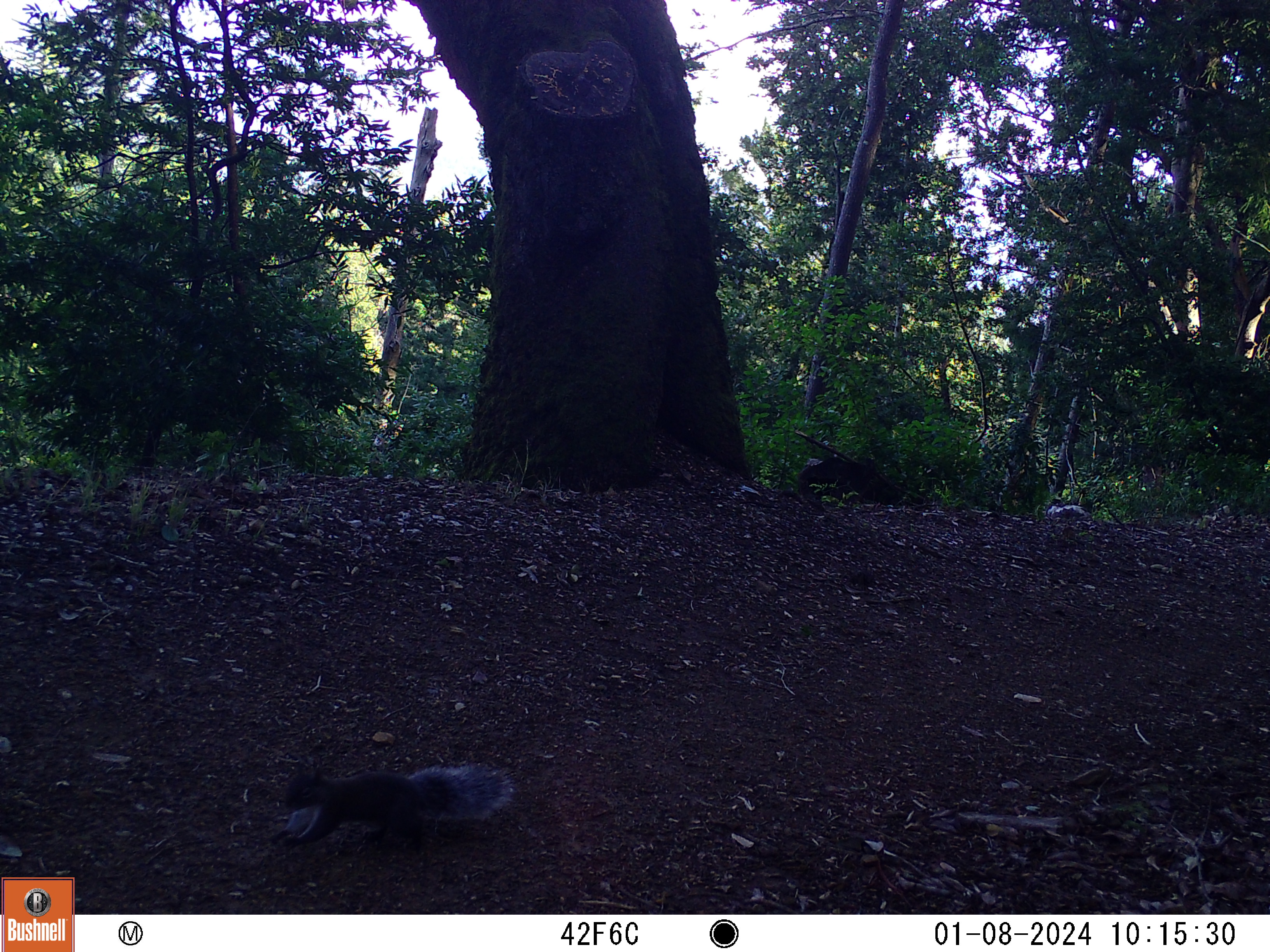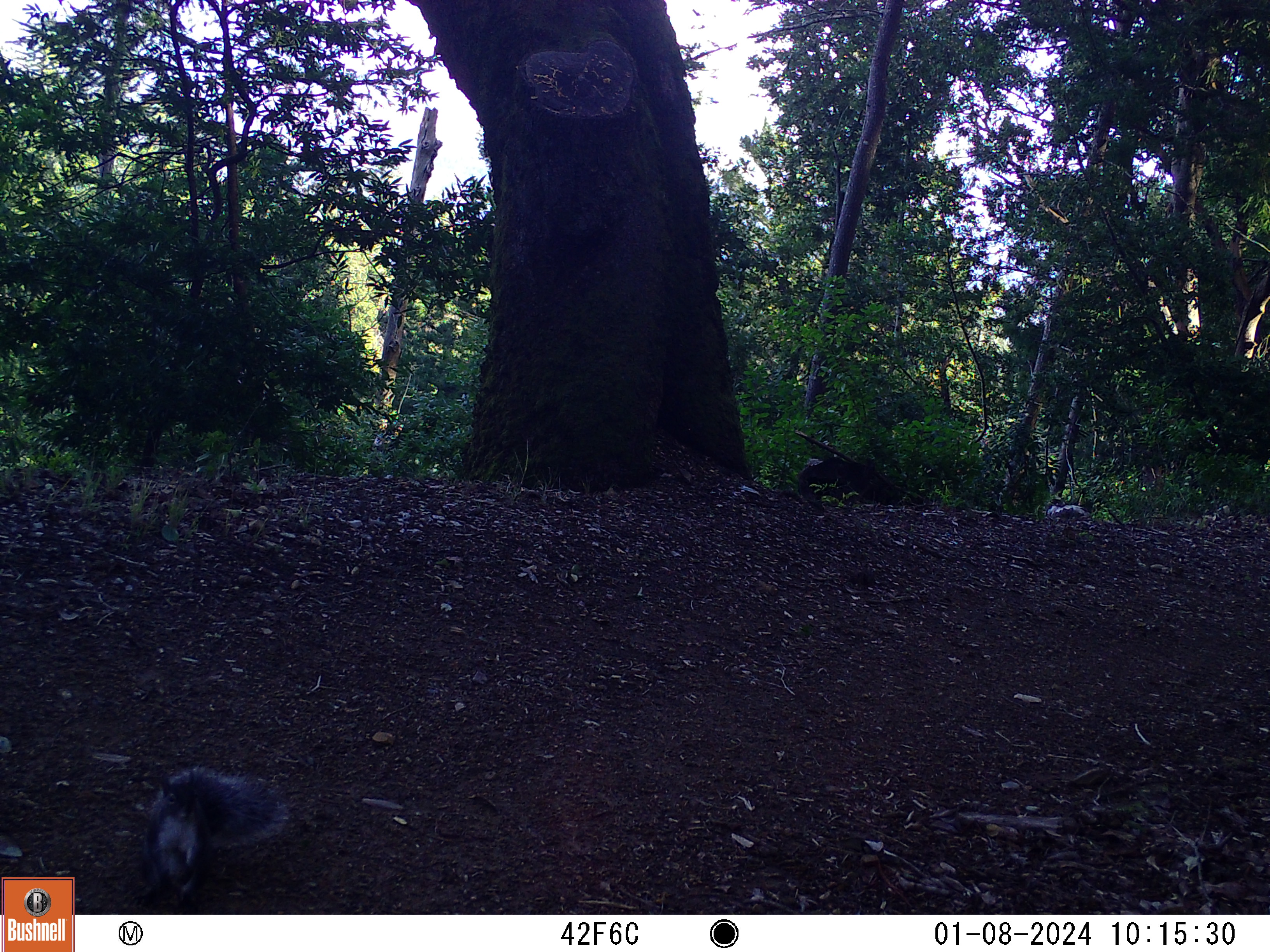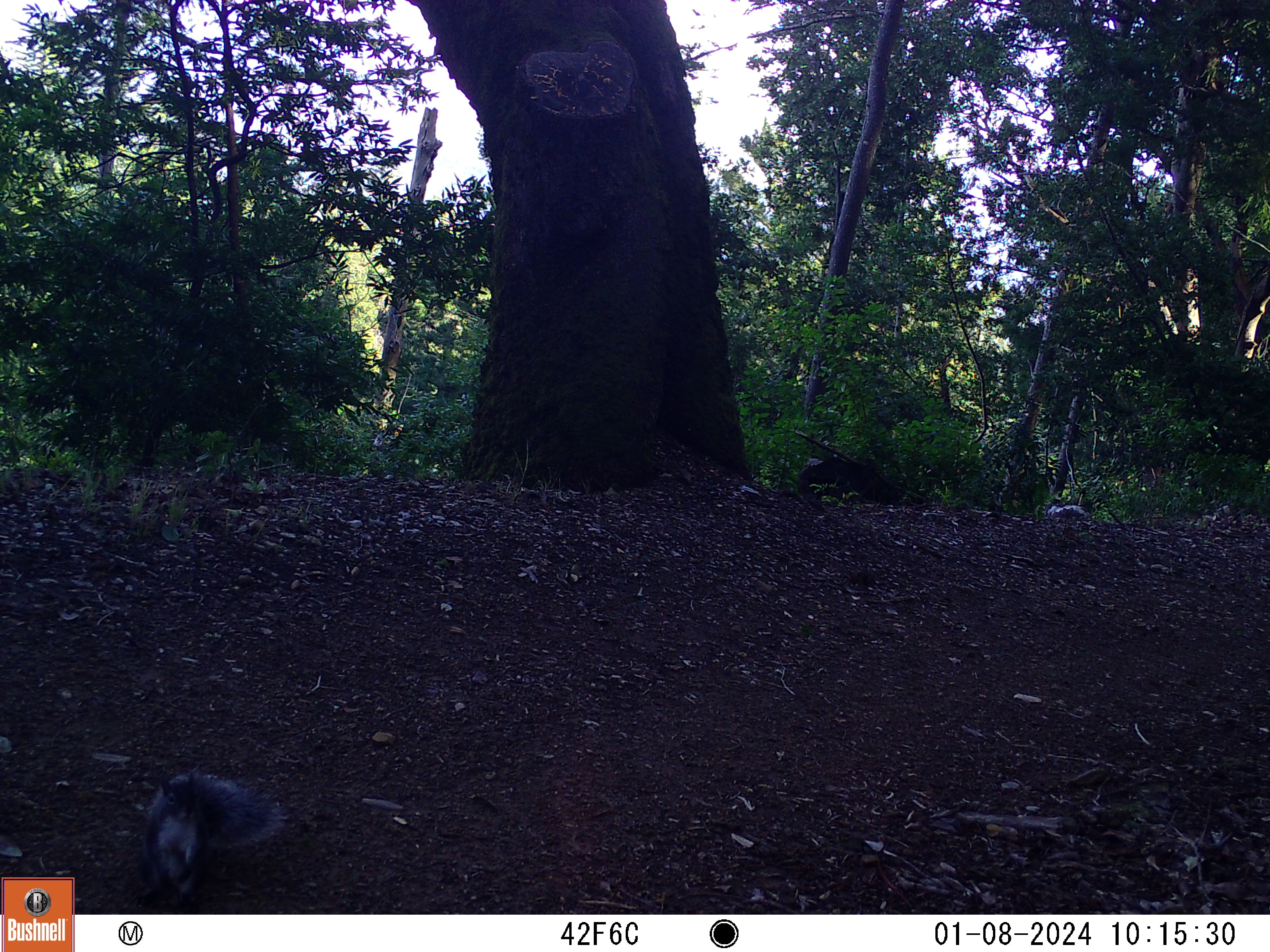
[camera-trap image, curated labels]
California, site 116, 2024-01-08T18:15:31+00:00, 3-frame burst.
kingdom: Animalia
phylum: Chordata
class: Mammalia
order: Rodentia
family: Sciuridae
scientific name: Sciuridae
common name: squirrel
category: unknown squirrel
Unknown squirrel (squirrel) (Sciuridae).